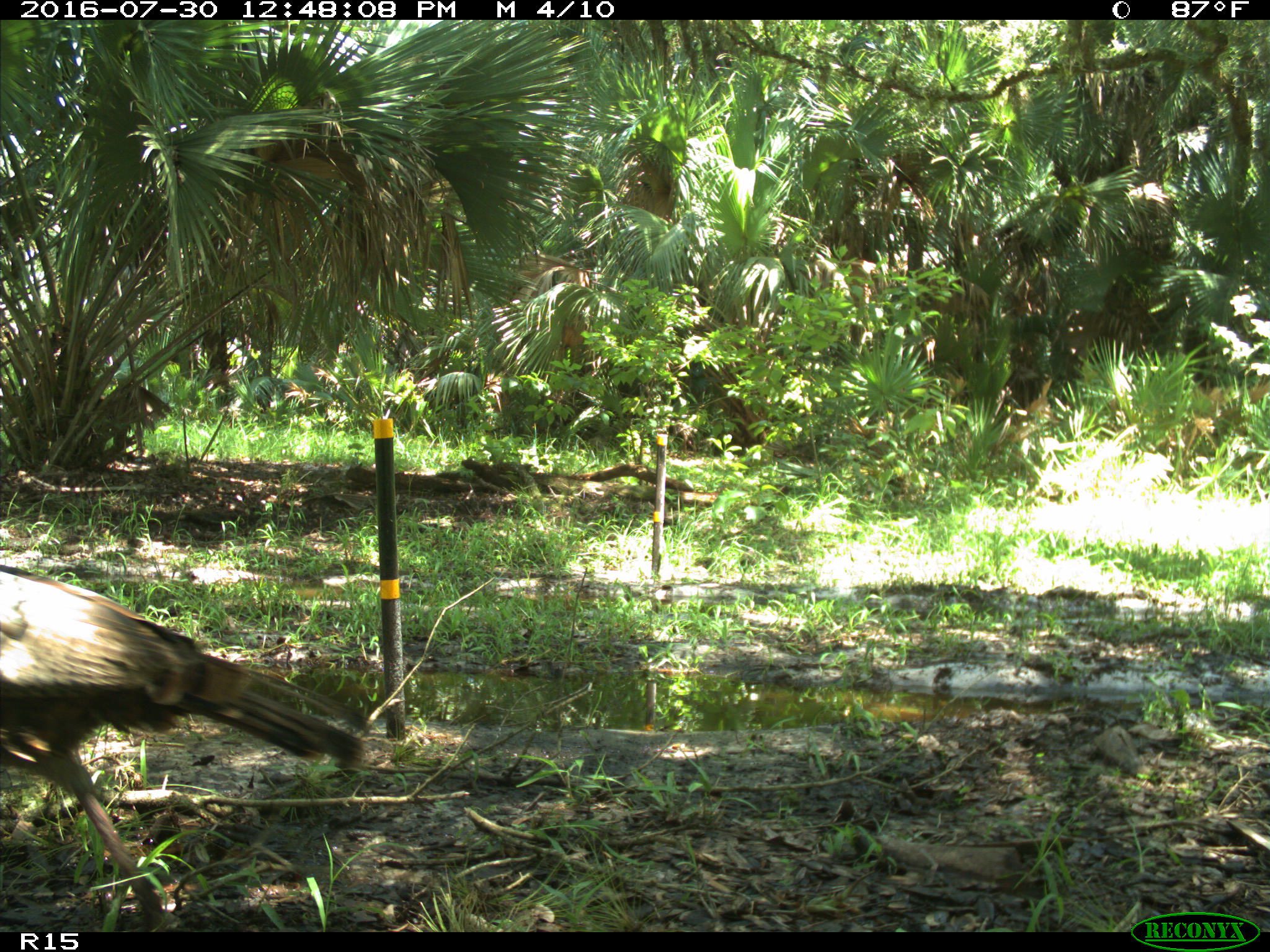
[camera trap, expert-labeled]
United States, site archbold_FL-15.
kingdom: Animalia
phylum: Chordata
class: Aves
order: Galliformes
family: Phasianidae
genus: Meleagris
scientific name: Meleagris gallopavo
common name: wild turkey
Meleagris gallopavo (wild turkey).